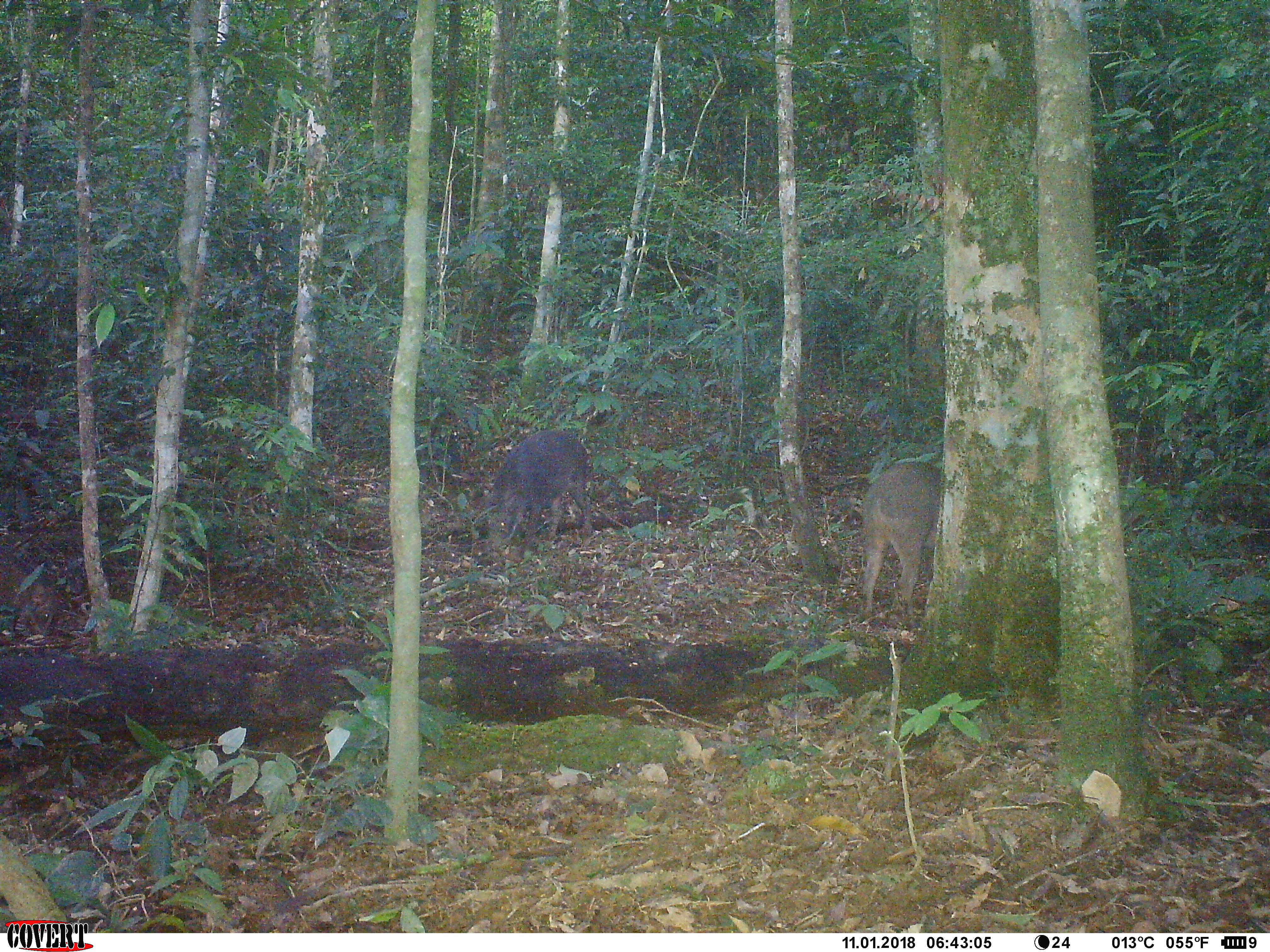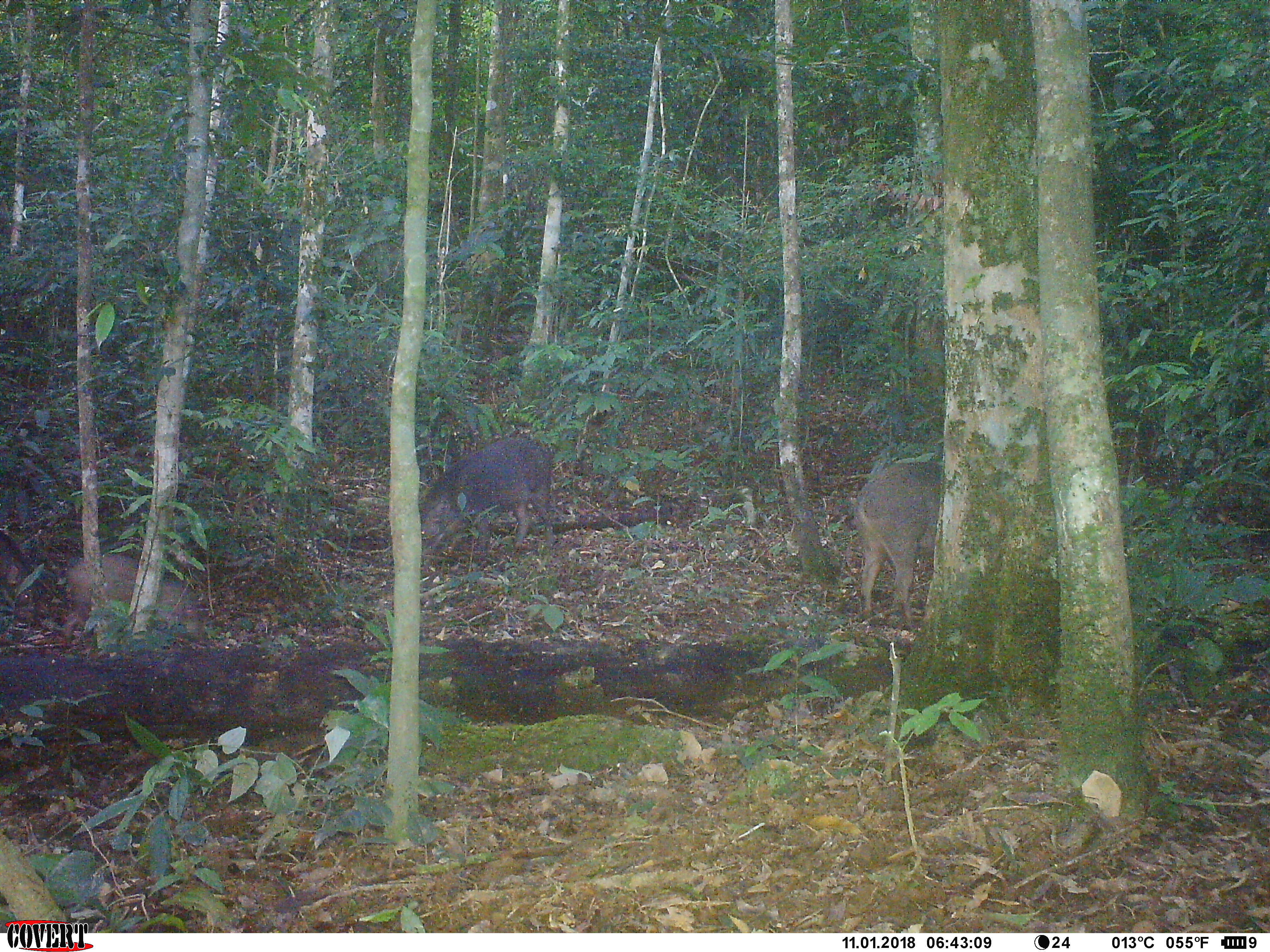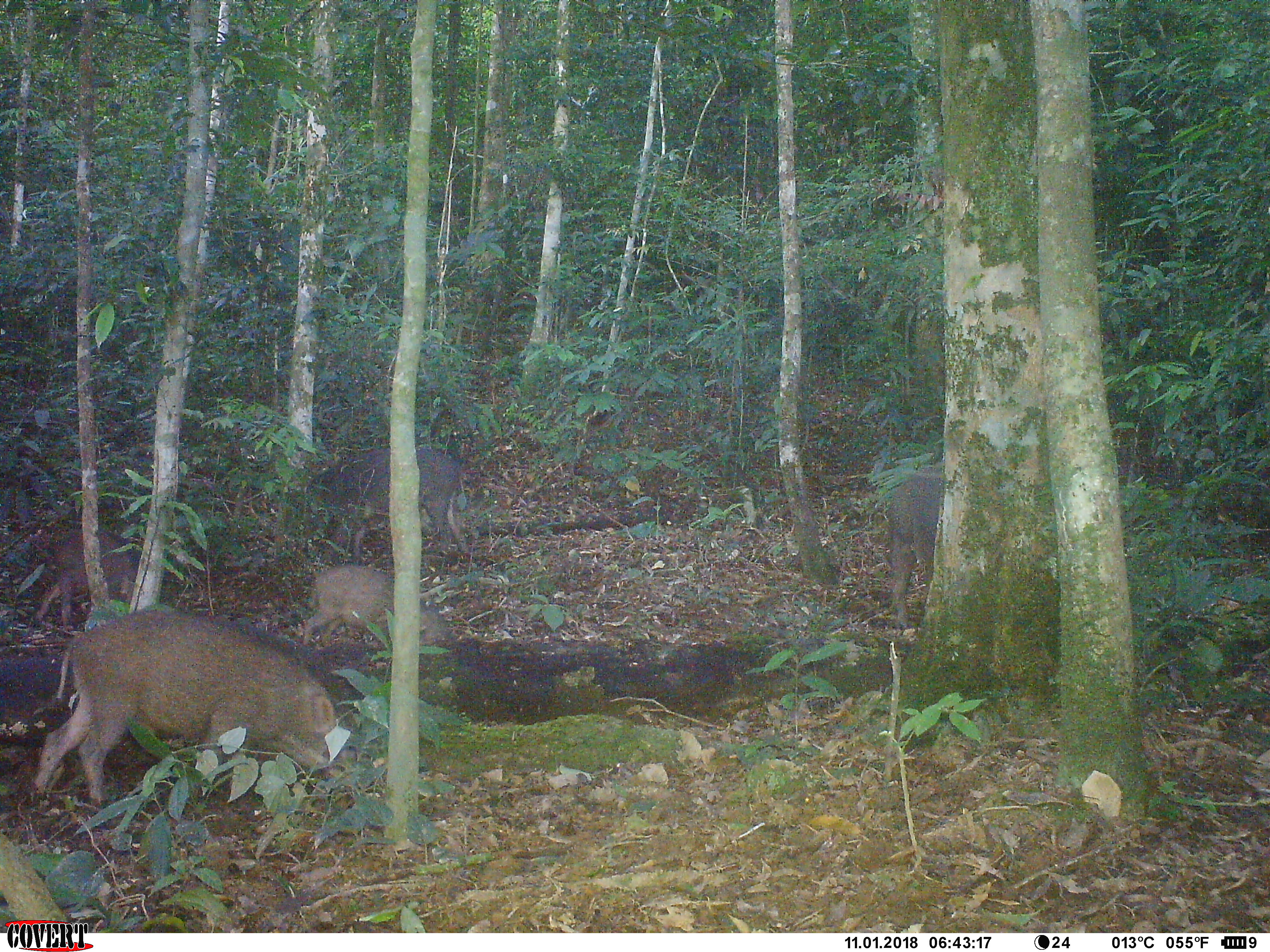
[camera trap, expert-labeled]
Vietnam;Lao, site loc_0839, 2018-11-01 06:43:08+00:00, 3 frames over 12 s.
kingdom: Animalia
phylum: Chordata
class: Mammalia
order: Artiodactyla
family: Suidae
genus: Sus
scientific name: Sus scrofa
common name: eurasian wild pig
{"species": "eurasian wild pig (Sus scrofa)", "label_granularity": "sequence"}